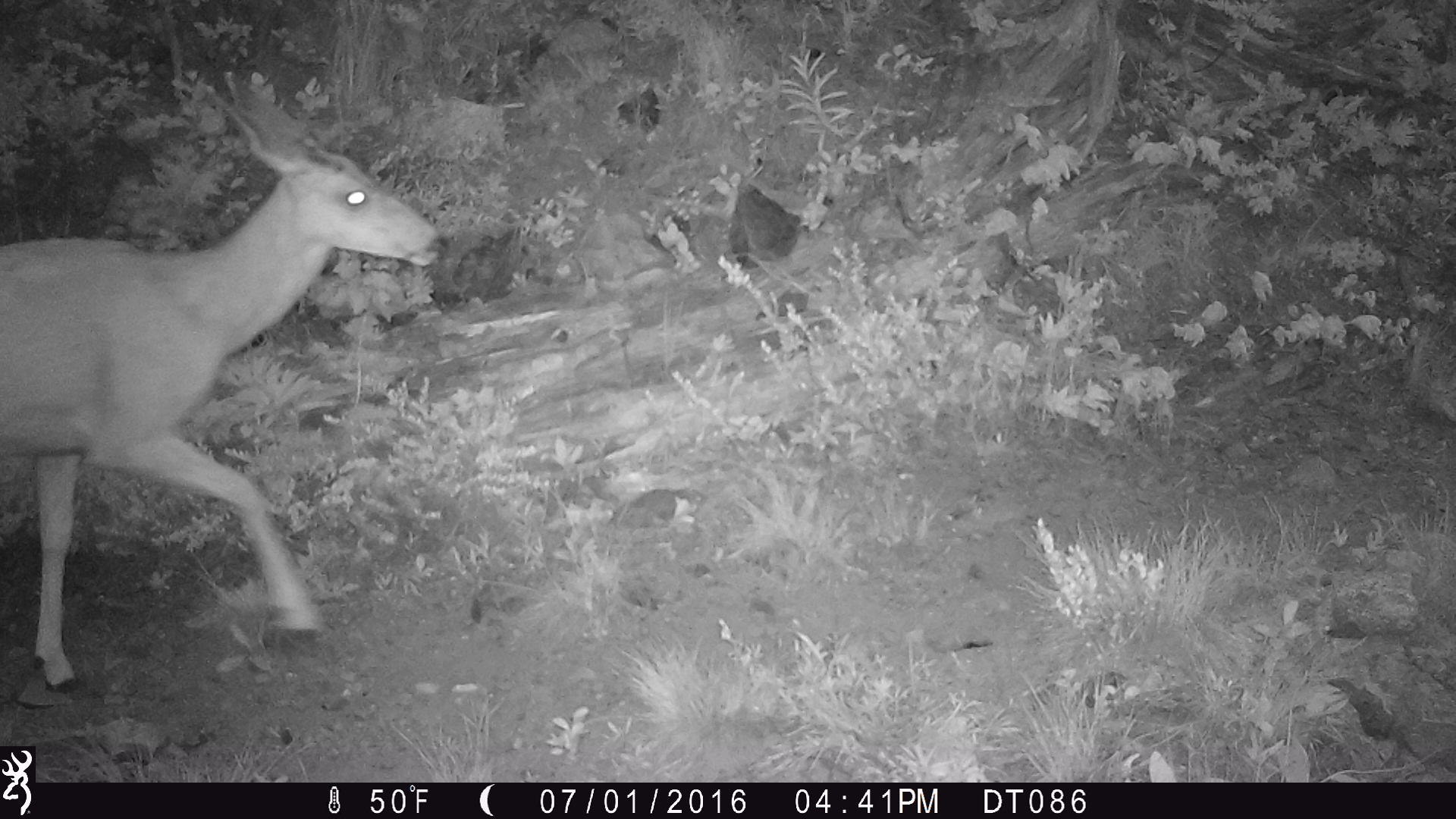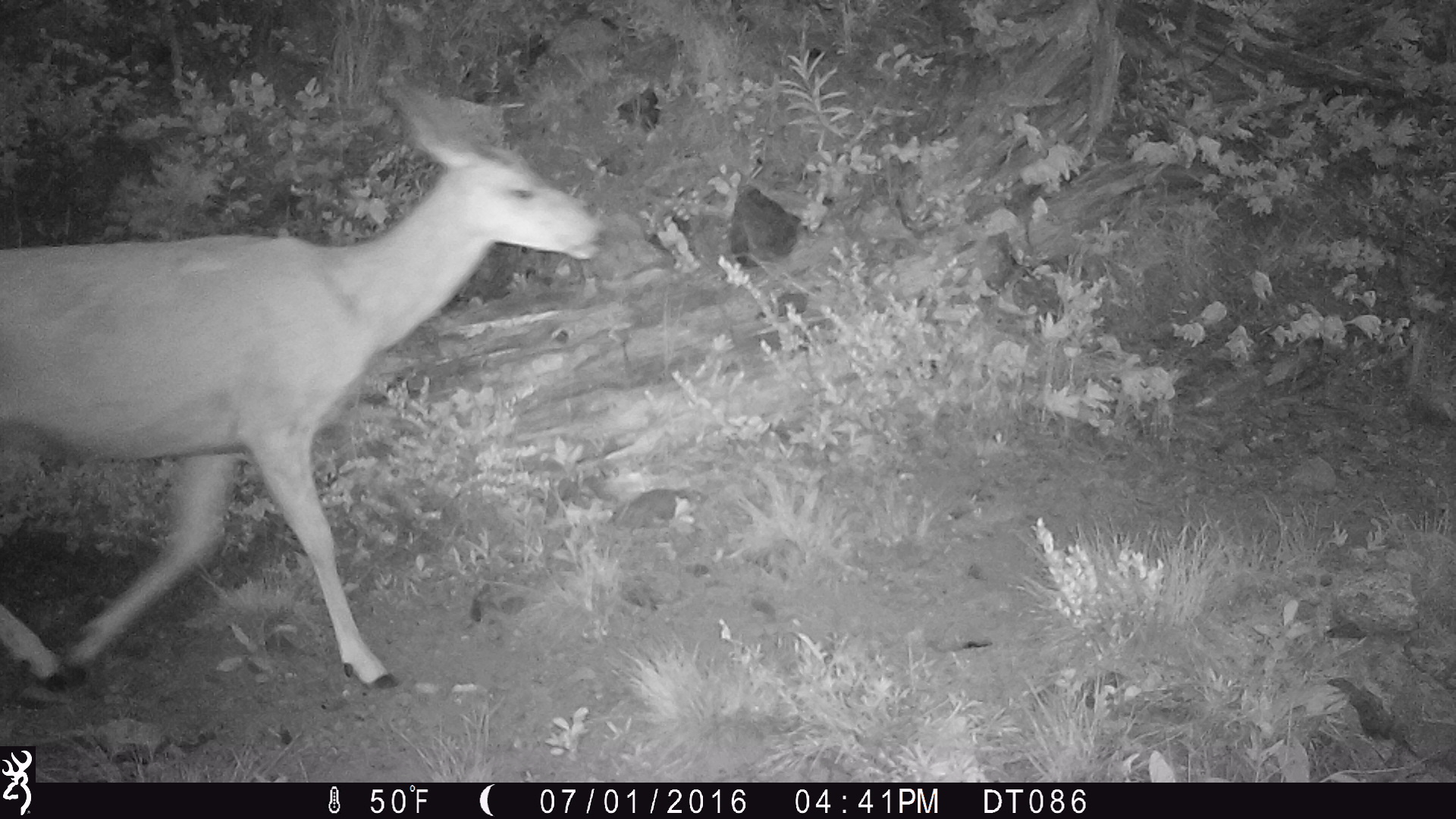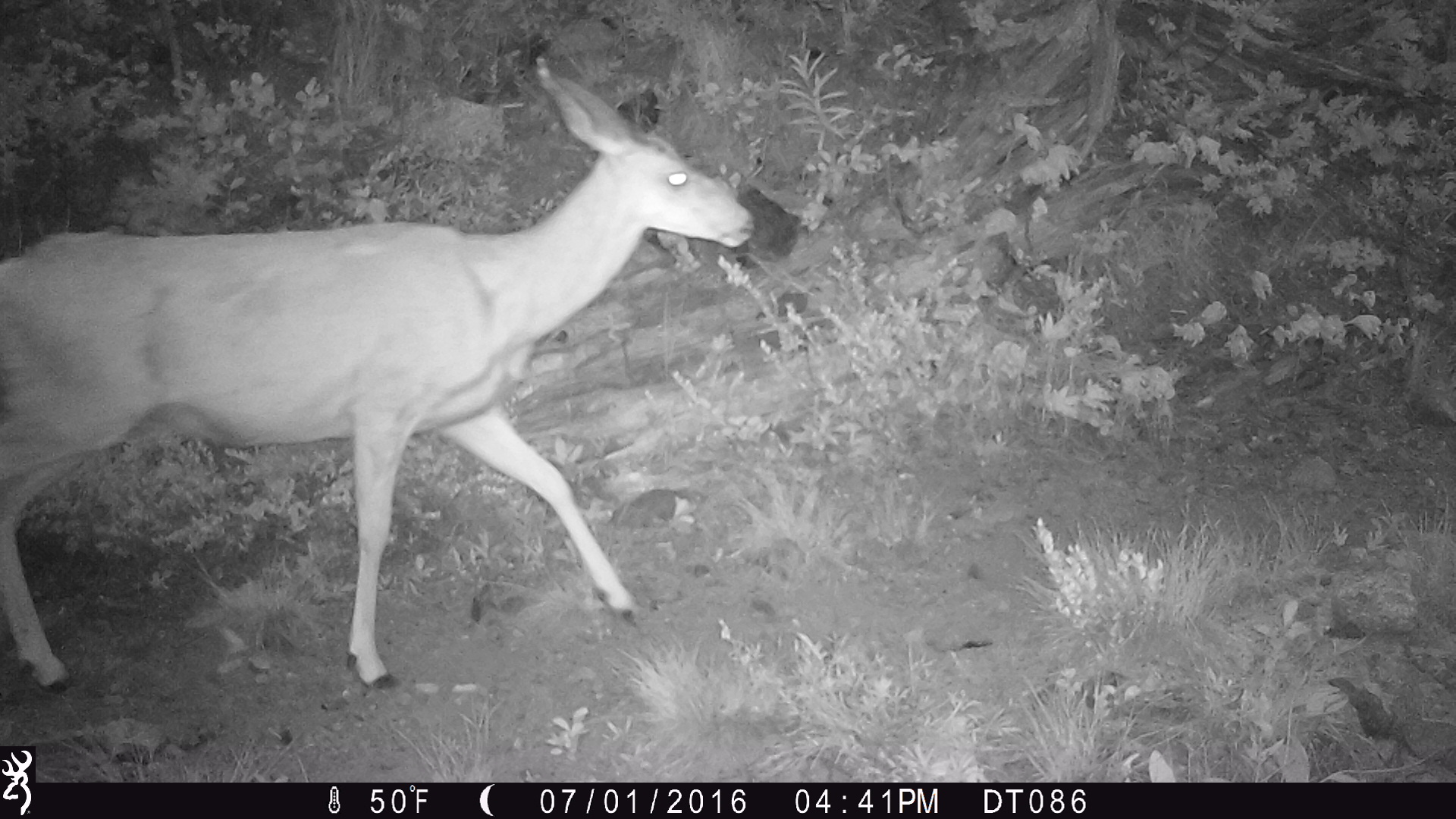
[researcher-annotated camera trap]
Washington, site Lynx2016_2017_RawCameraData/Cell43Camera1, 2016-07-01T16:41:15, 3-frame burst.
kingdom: Animalia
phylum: Chordata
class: Mammalia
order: Artiodactyla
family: Cervidae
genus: Odocoileus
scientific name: Odocoileus hemionus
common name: mule deer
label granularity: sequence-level